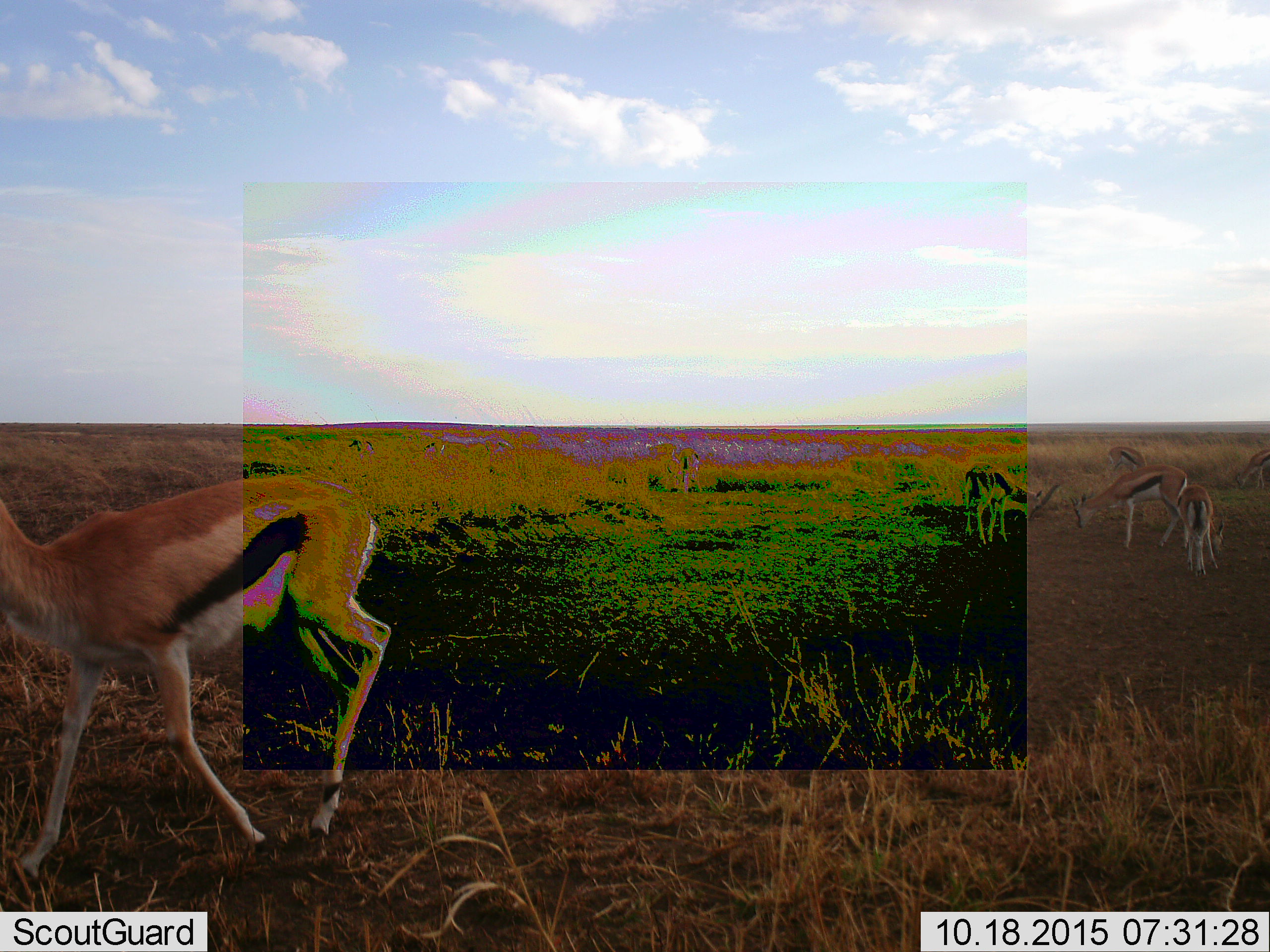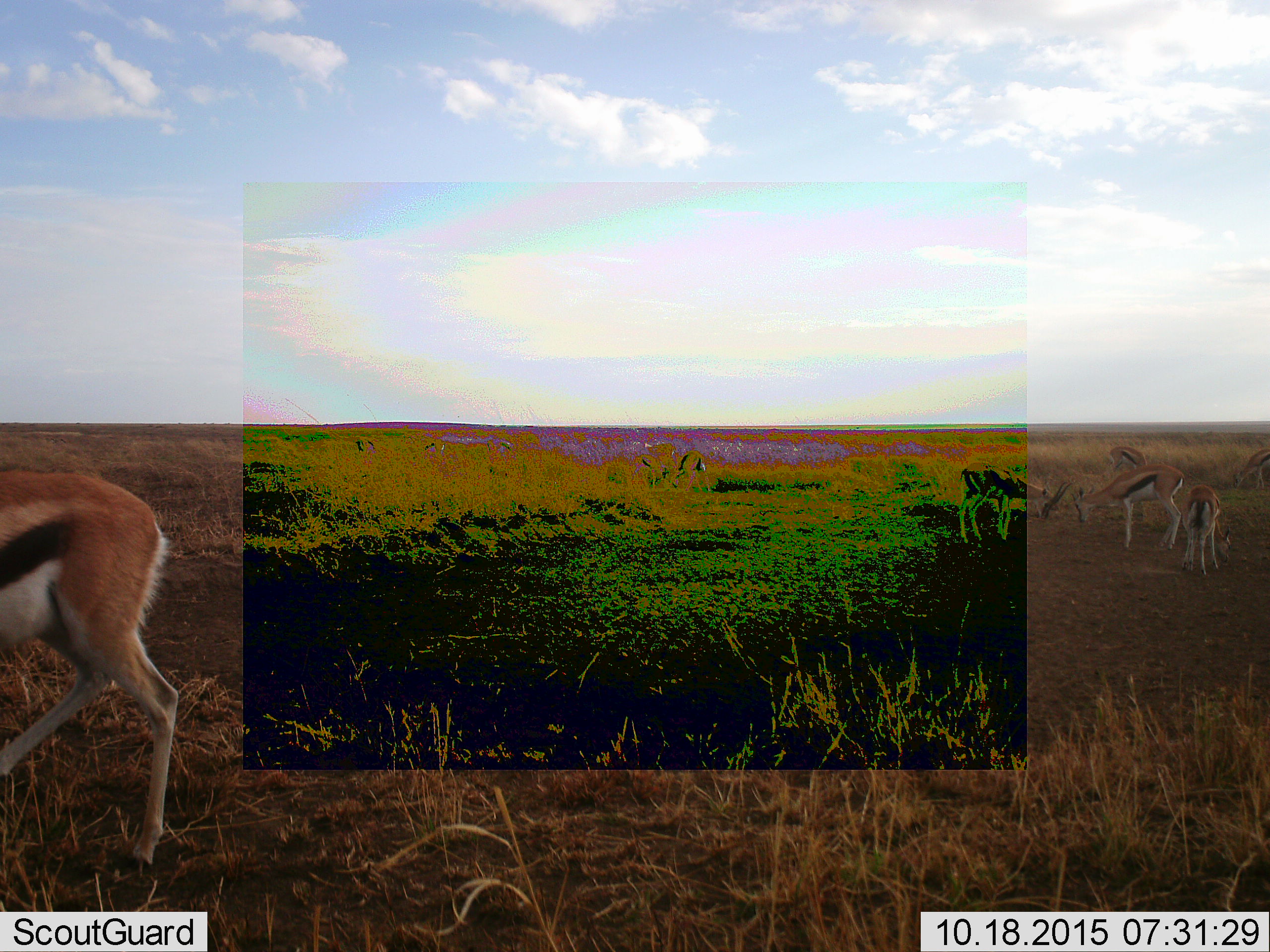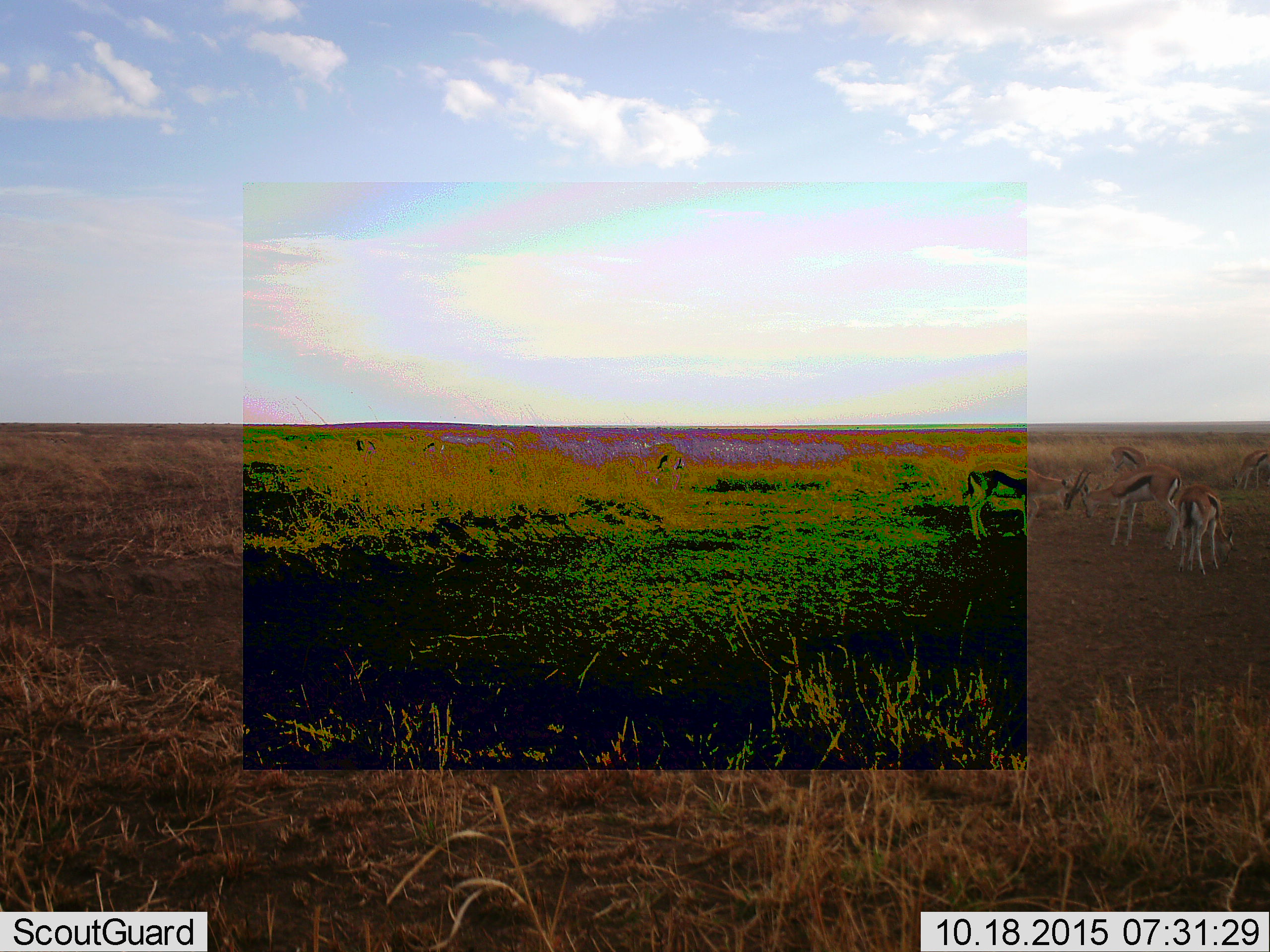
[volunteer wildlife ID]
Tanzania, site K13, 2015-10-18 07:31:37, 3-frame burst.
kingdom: Animalia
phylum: Chordata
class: Mammalia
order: Artiodactyla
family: Bovidae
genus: Eudorcas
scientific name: Eudorcas thomsonii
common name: thomson's gazelle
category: gazellethomsons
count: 9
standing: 67%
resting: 0%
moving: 78%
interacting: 44%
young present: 11%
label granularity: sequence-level